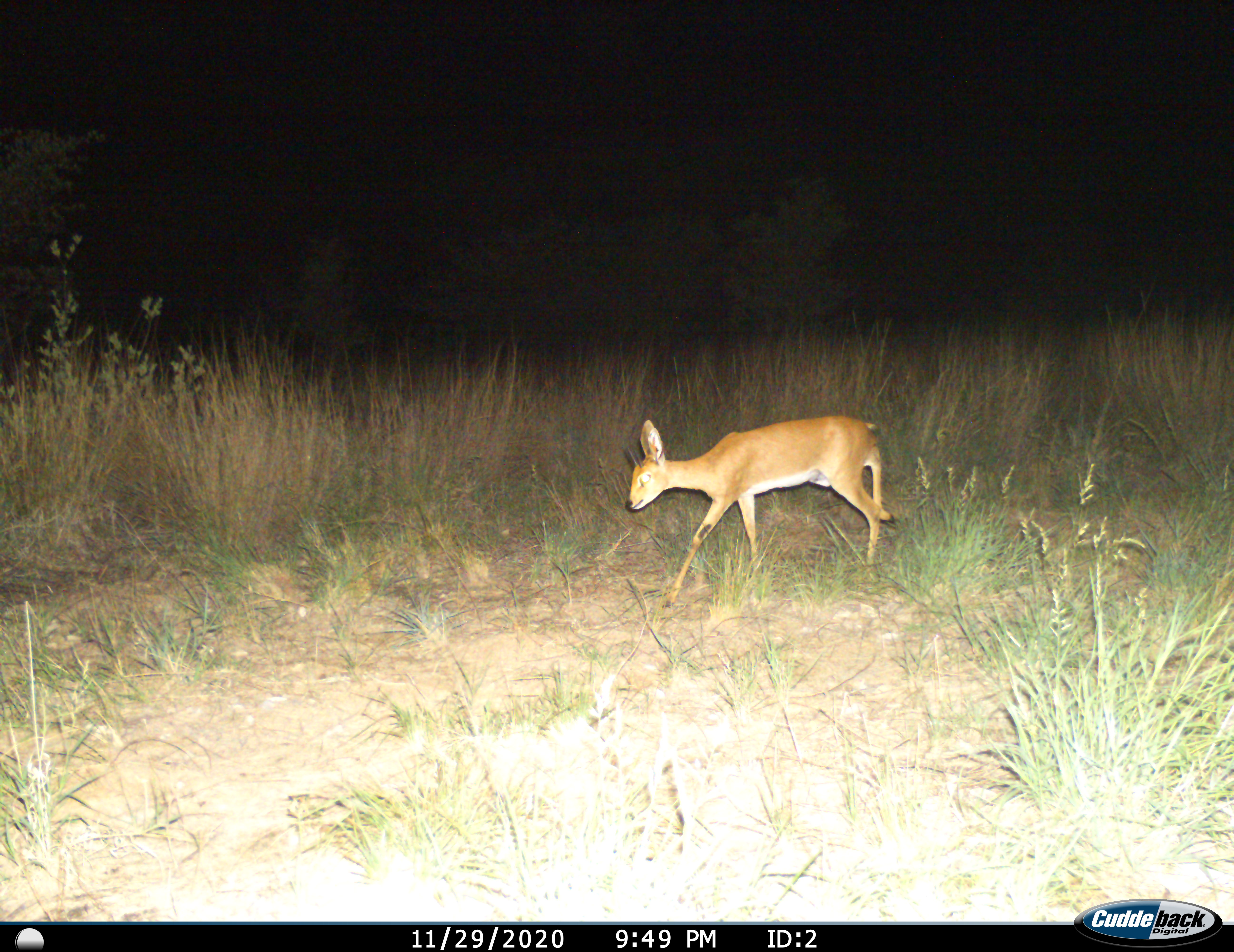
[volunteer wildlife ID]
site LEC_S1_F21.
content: unidentified animal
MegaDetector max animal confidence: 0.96